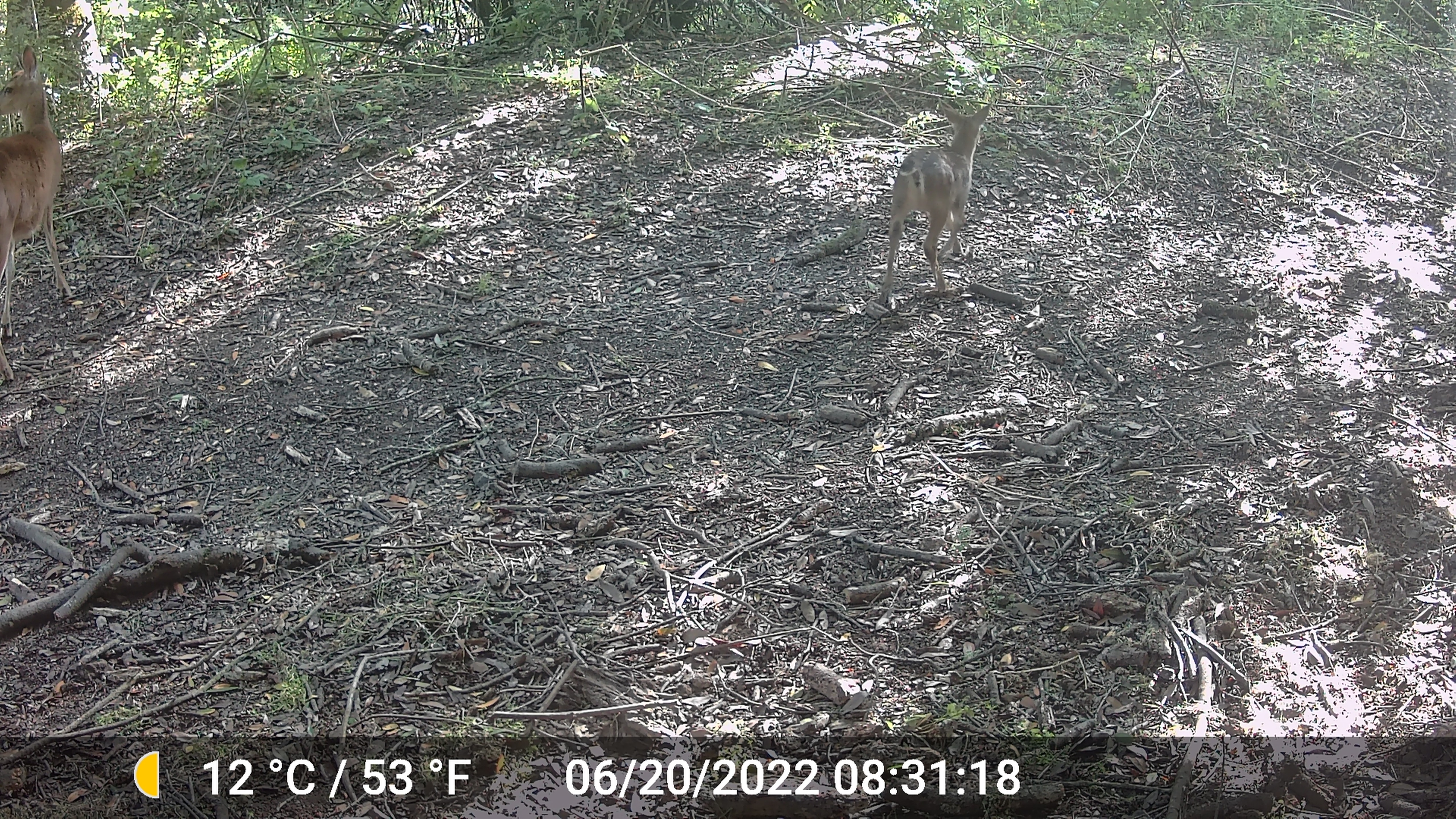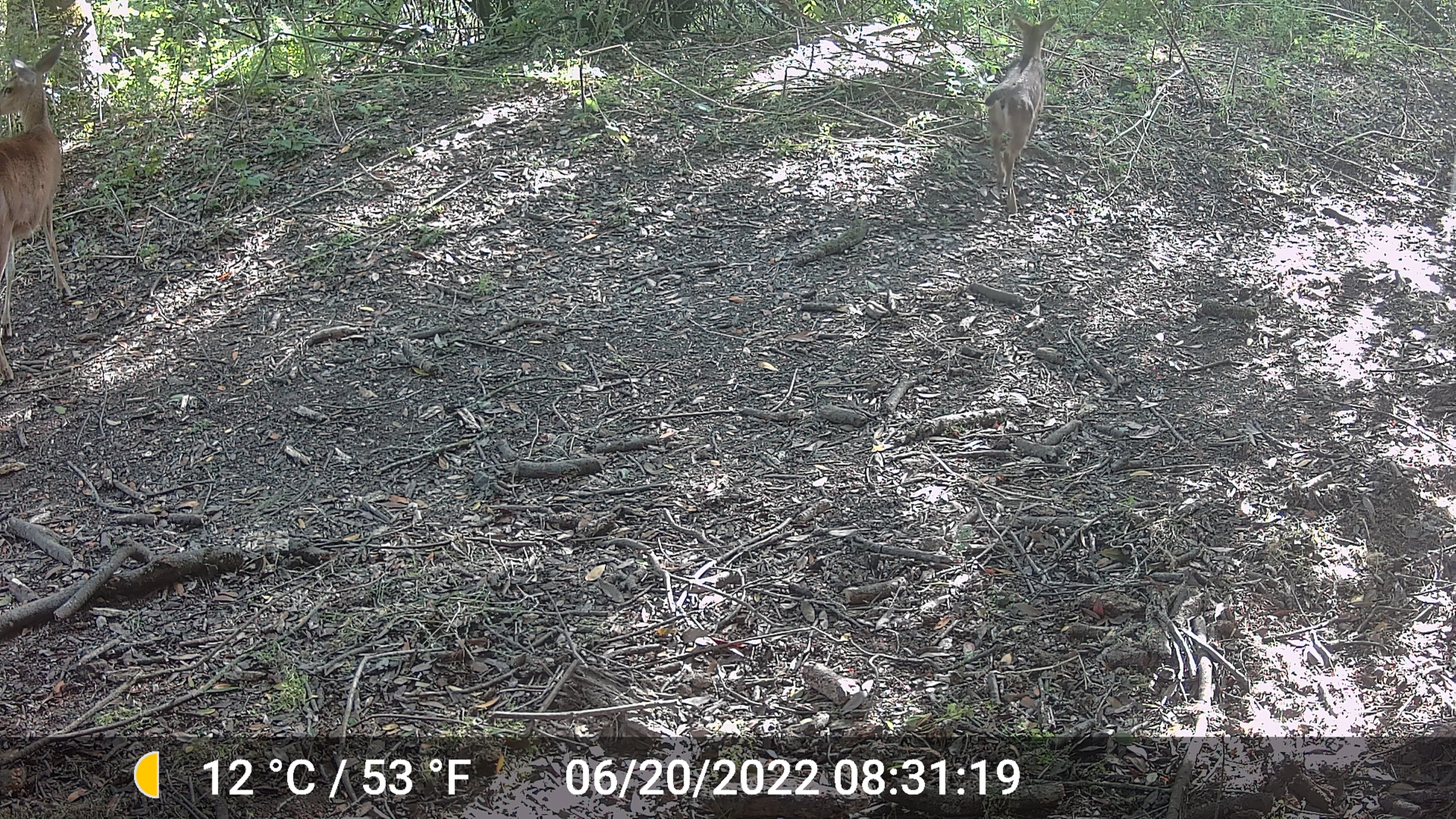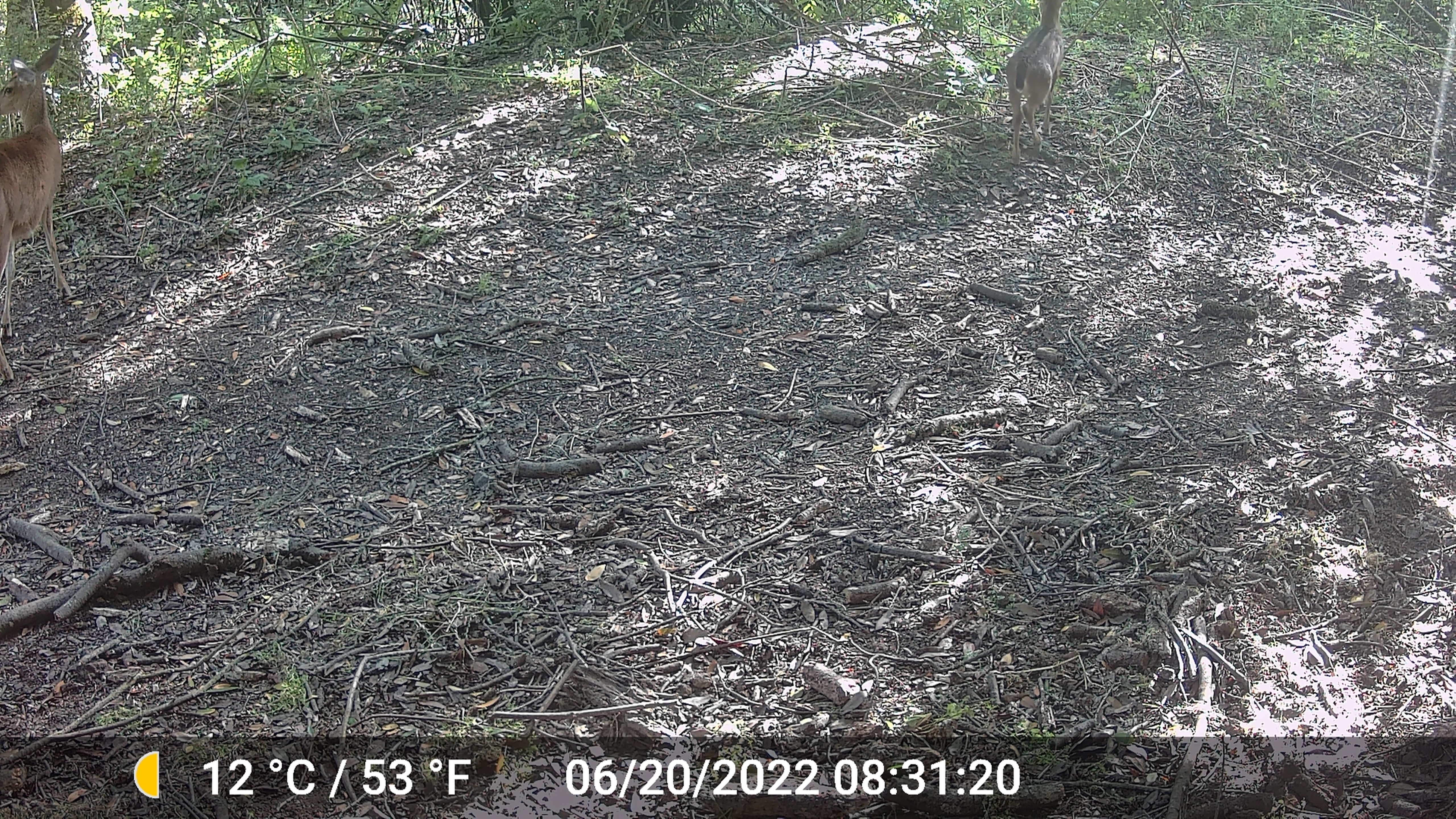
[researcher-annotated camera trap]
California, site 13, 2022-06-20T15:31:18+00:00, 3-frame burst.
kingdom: Animalia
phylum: Chordata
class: Mammalia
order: Artiodactyla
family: Cervidae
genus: Odocoileus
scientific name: Odocoileus hemionus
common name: mule deer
Mule deer (Odocoileus hemionus).